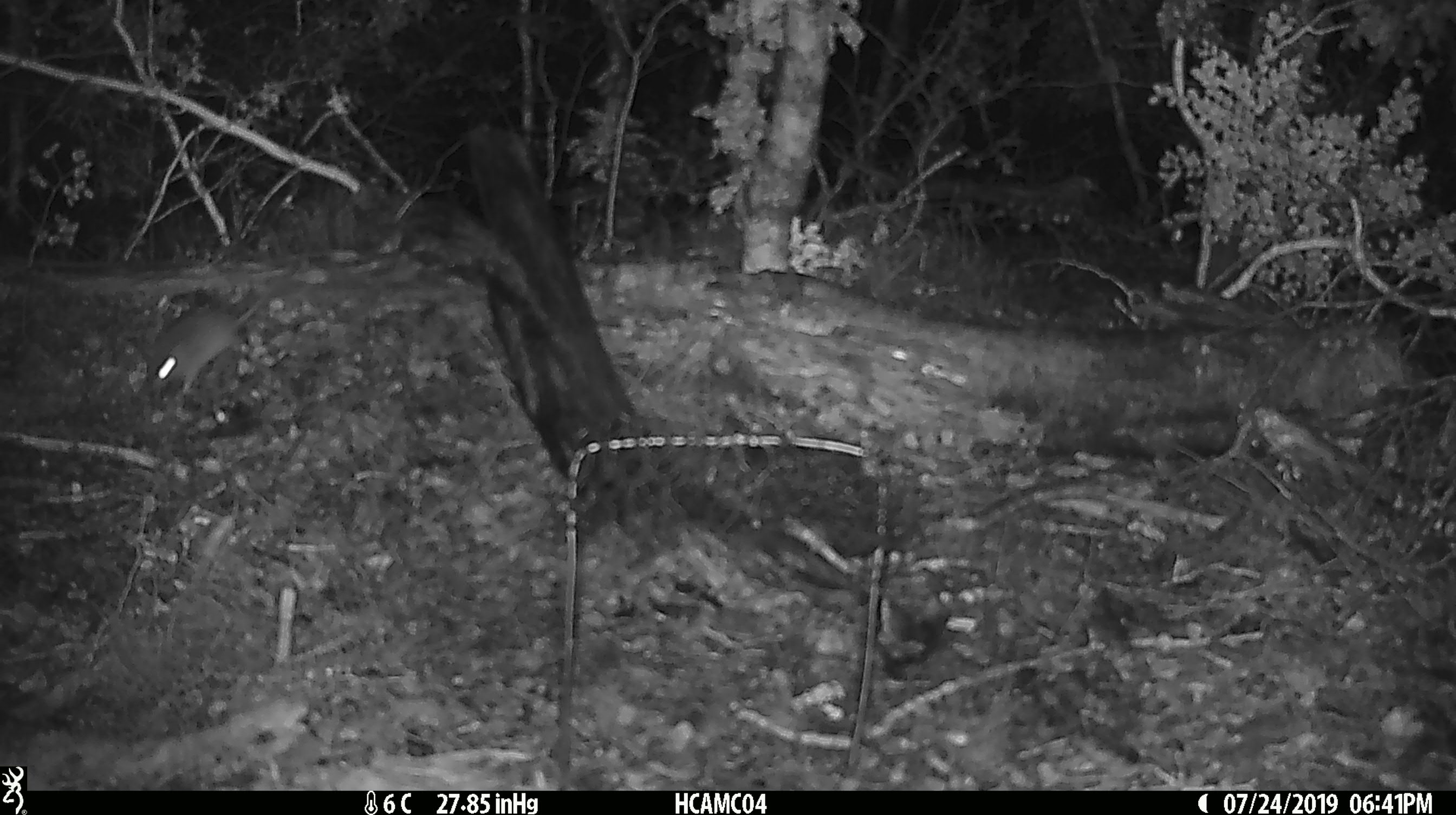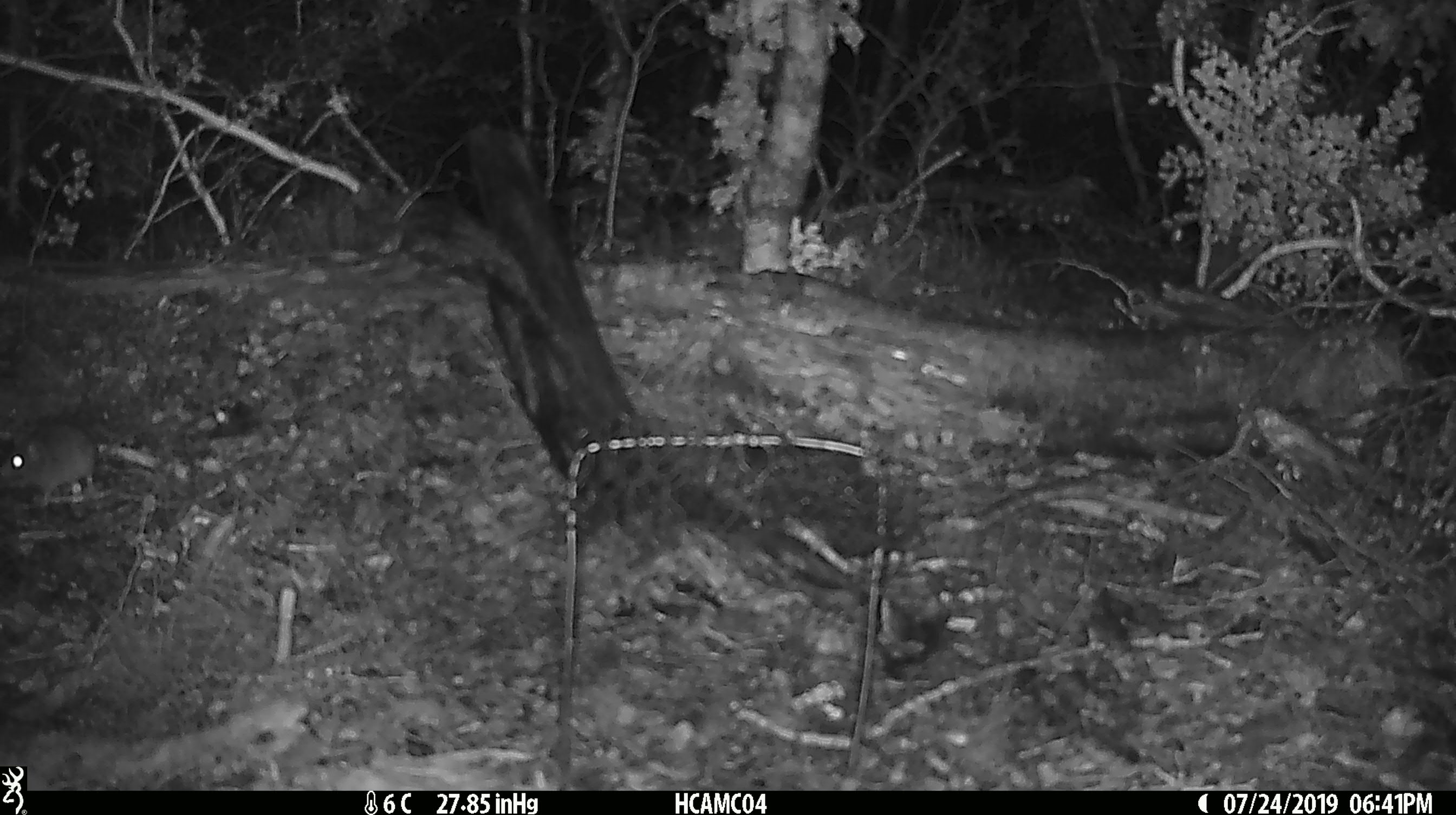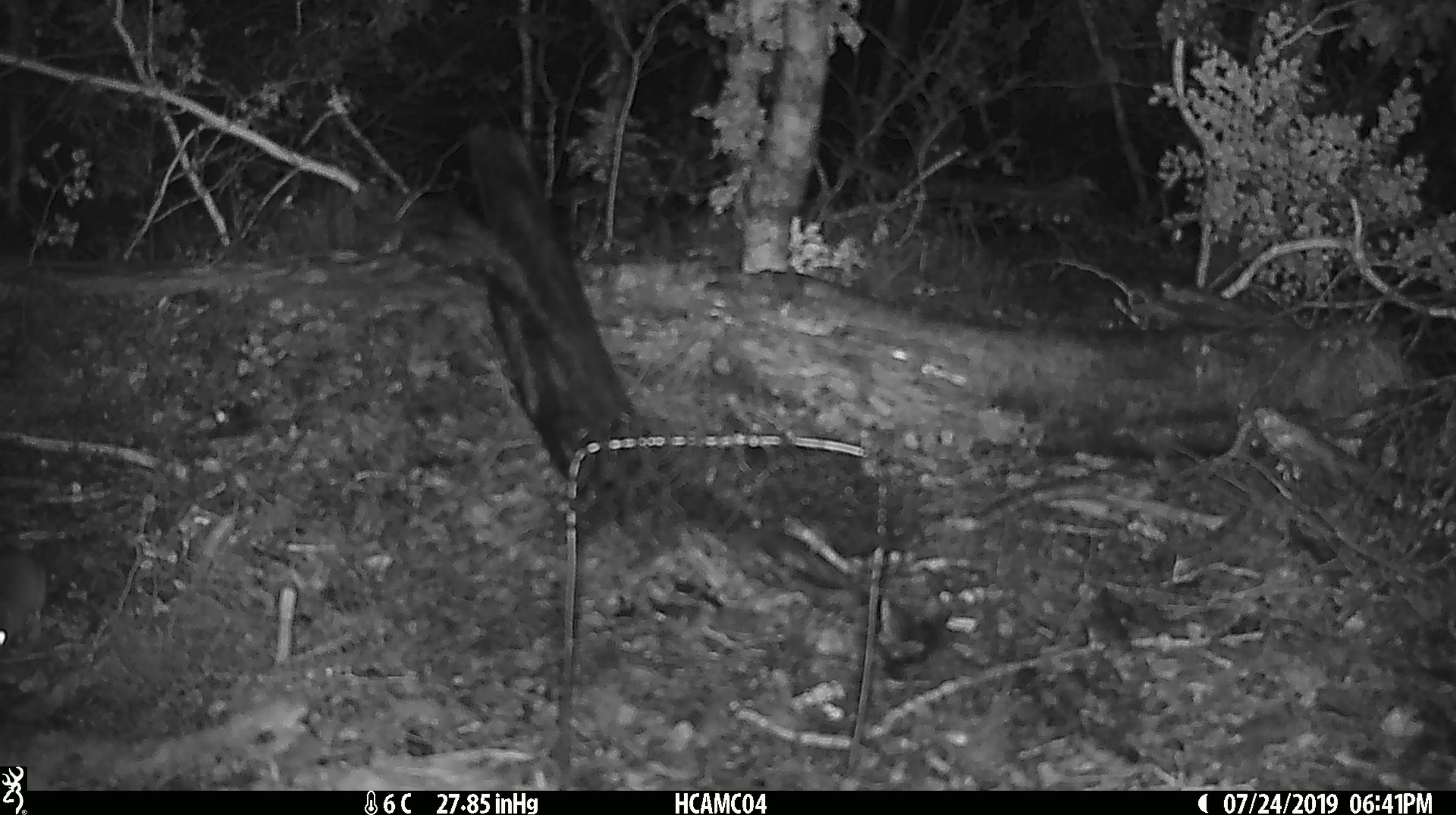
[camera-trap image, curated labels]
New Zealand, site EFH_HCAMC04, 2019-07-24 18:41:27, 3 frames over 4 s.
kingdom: Animalia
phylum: Chordata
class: Mammalia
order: Rodentia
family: Muridae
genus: Mus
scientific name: Mus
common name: mouse